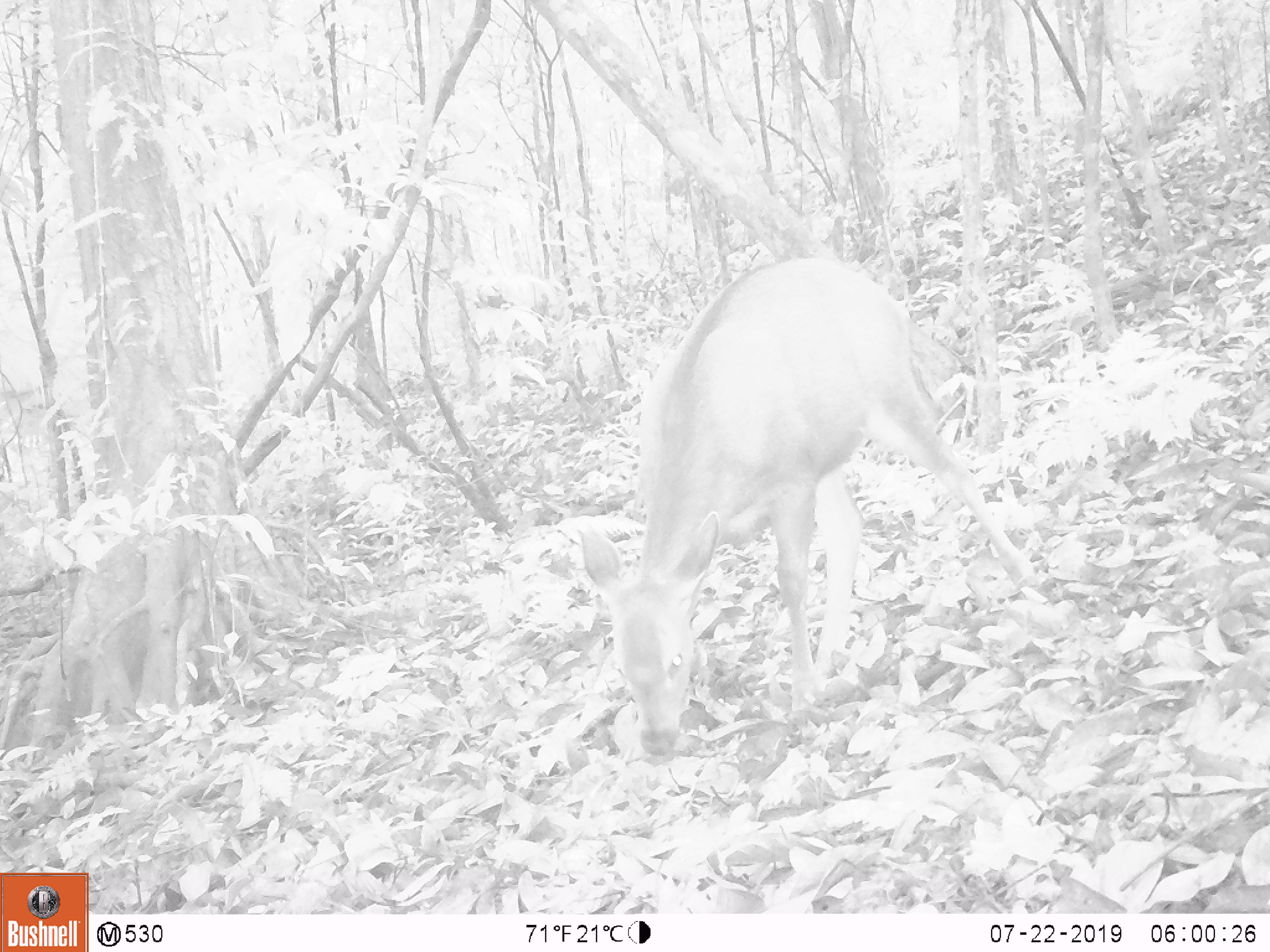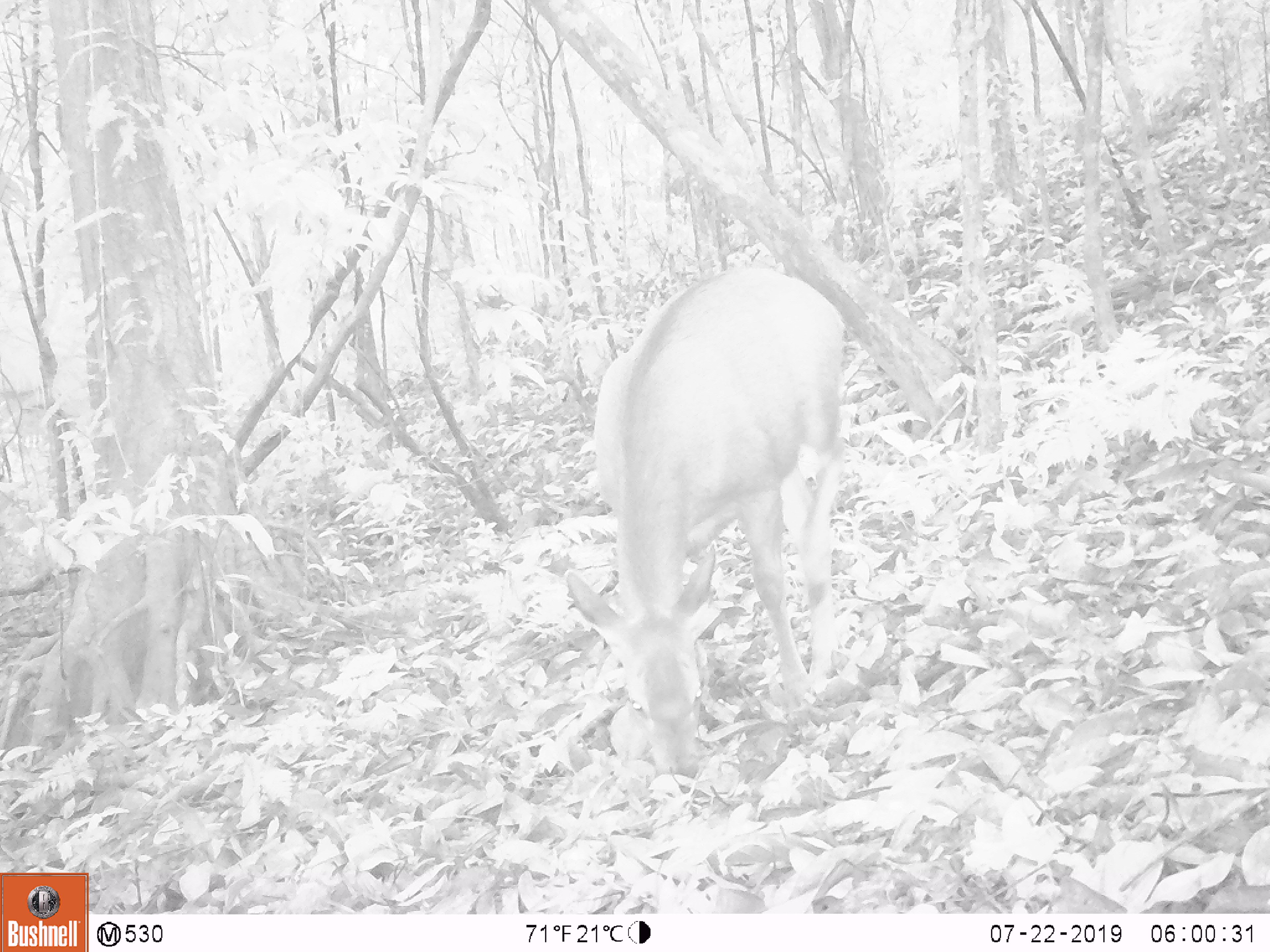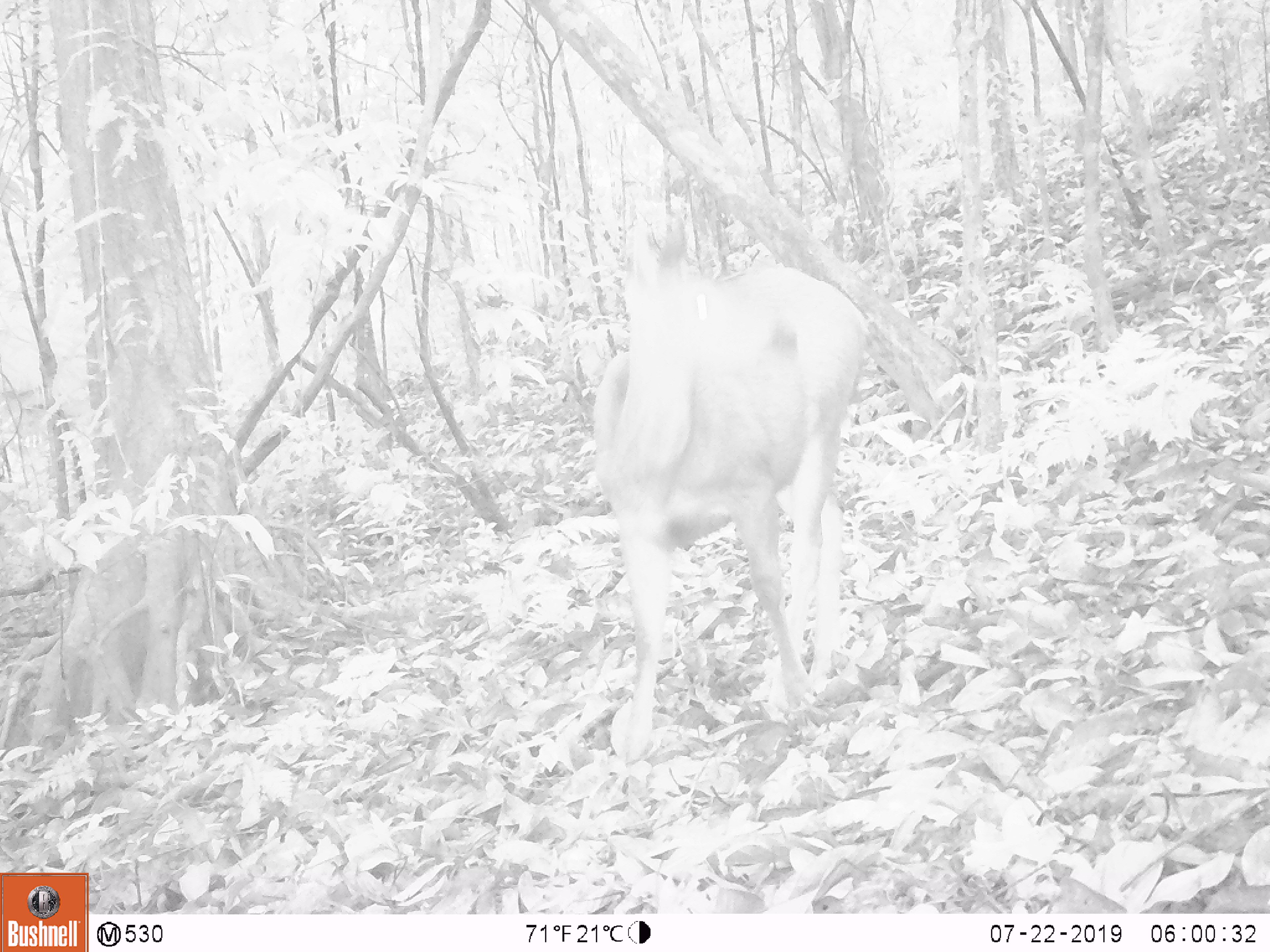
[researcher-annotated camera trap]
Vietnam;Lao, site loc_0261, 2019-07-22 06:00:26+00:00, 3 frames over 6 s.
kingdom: Animalia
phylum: Chordata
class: Mammalia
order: Artiodactyla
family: Cervidae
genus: Rusa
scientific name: Rusa unicolor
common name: sambar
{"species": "sambar (Rusa unicolor)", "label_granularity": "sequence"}